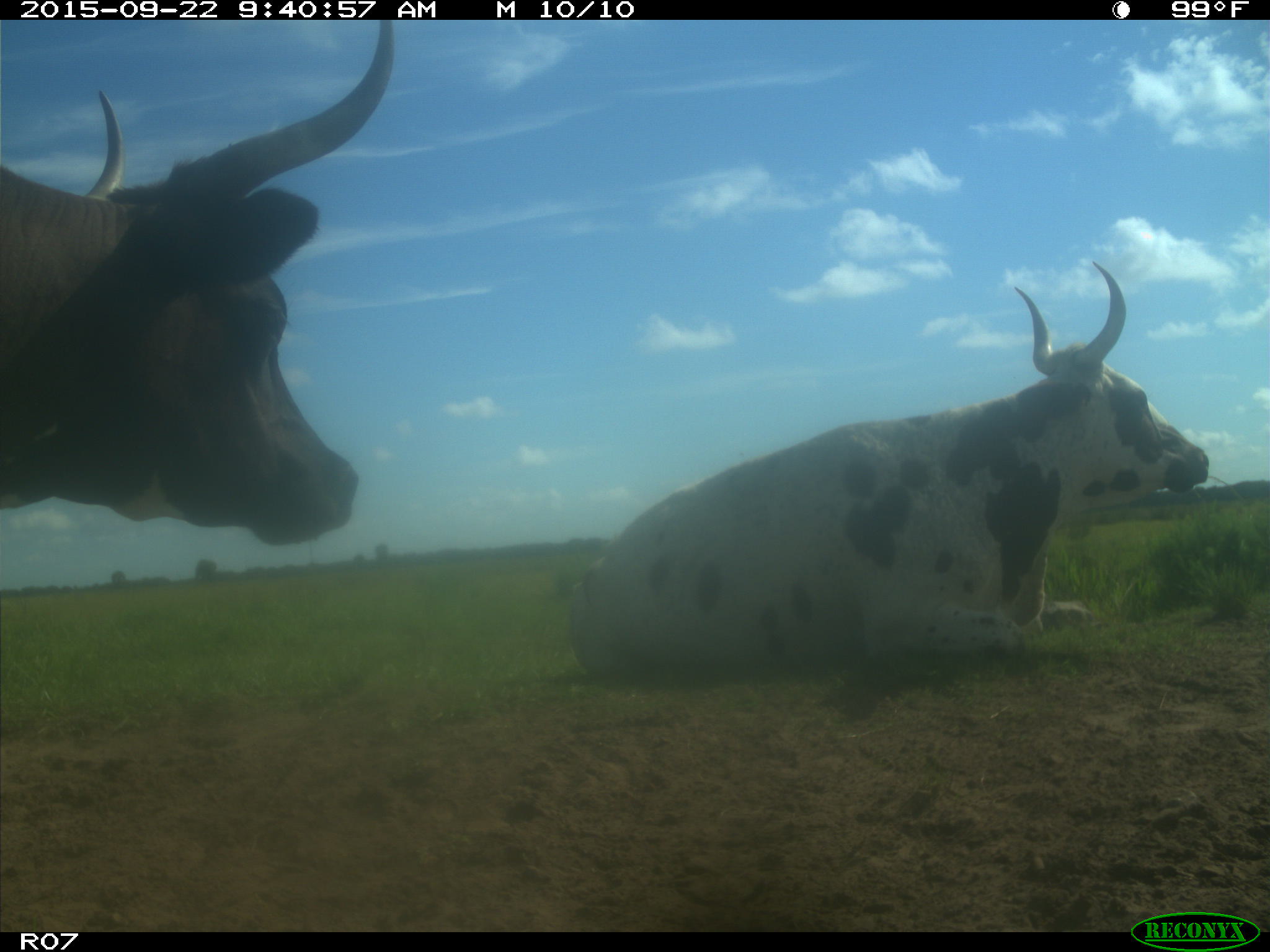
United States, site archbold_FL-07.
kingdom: Animalia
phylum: Chordata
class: Mammalia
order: Artiodactyla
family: Bovidae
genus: Bos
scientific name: Bos taurus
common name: domestic cow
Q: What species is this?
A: Bos taurus (domestic cow).